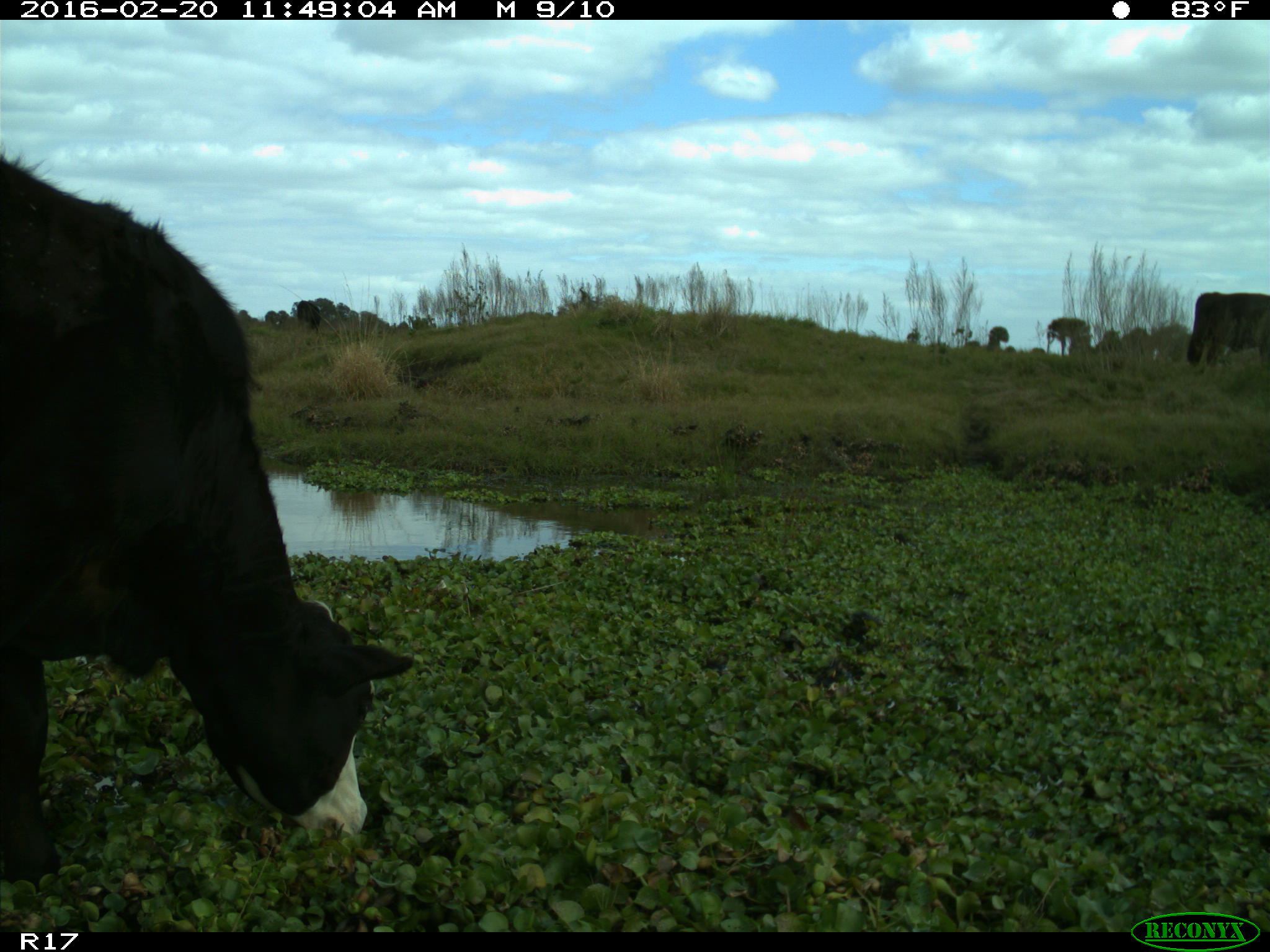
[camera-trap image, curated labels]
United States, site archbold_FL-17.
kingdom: Animalia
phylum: Chordata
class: Mammalia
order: Artiodactyla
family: Bovidae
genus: Bos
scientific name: Bos taurus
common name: domestic cow